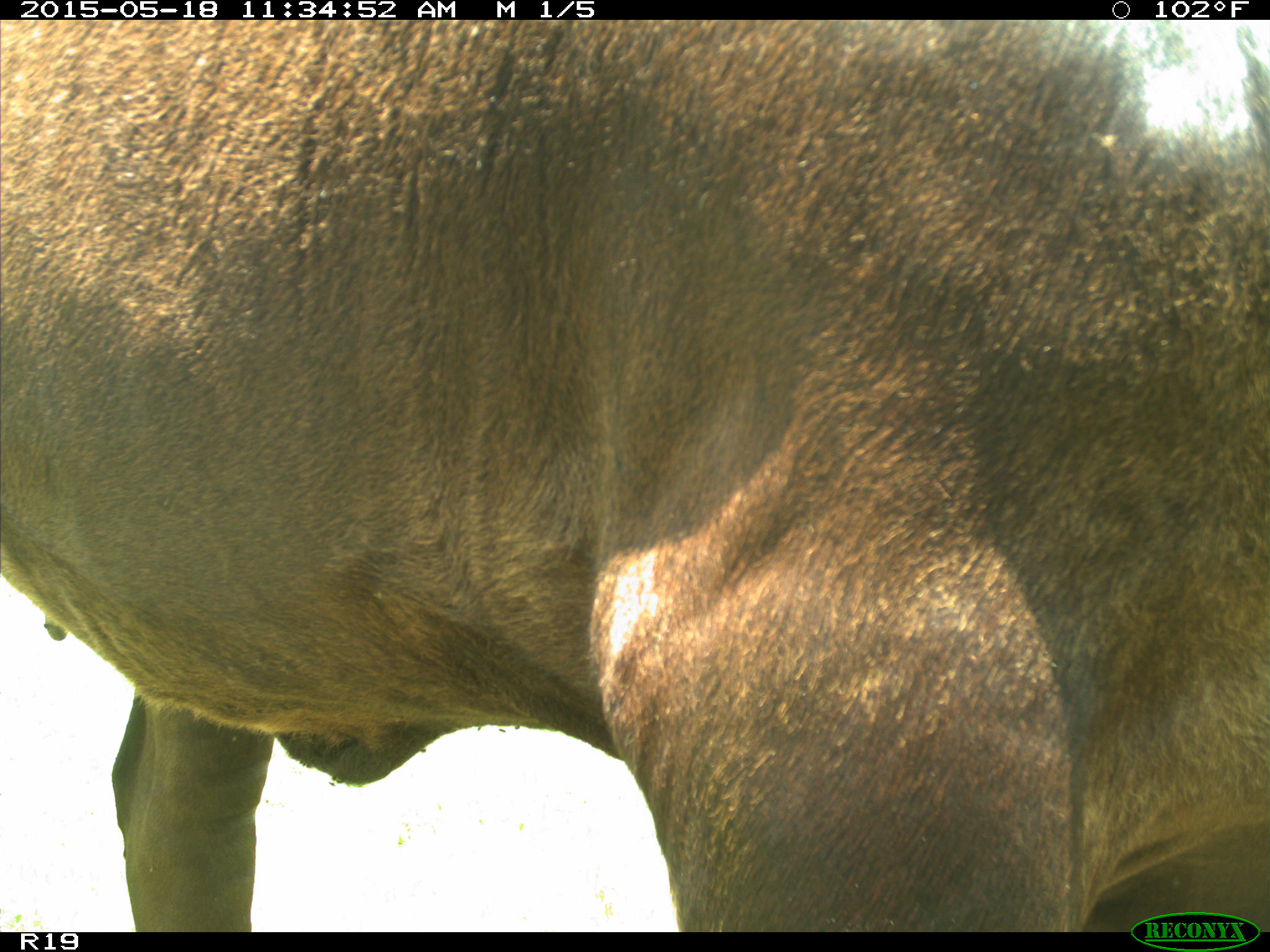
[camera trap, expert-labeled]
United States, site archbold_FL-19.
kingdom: Animalia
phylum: Chordata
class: Mammalia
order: Artiodactyla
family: Bovidae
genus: Bos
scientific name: Bos taurus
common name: domestic cow